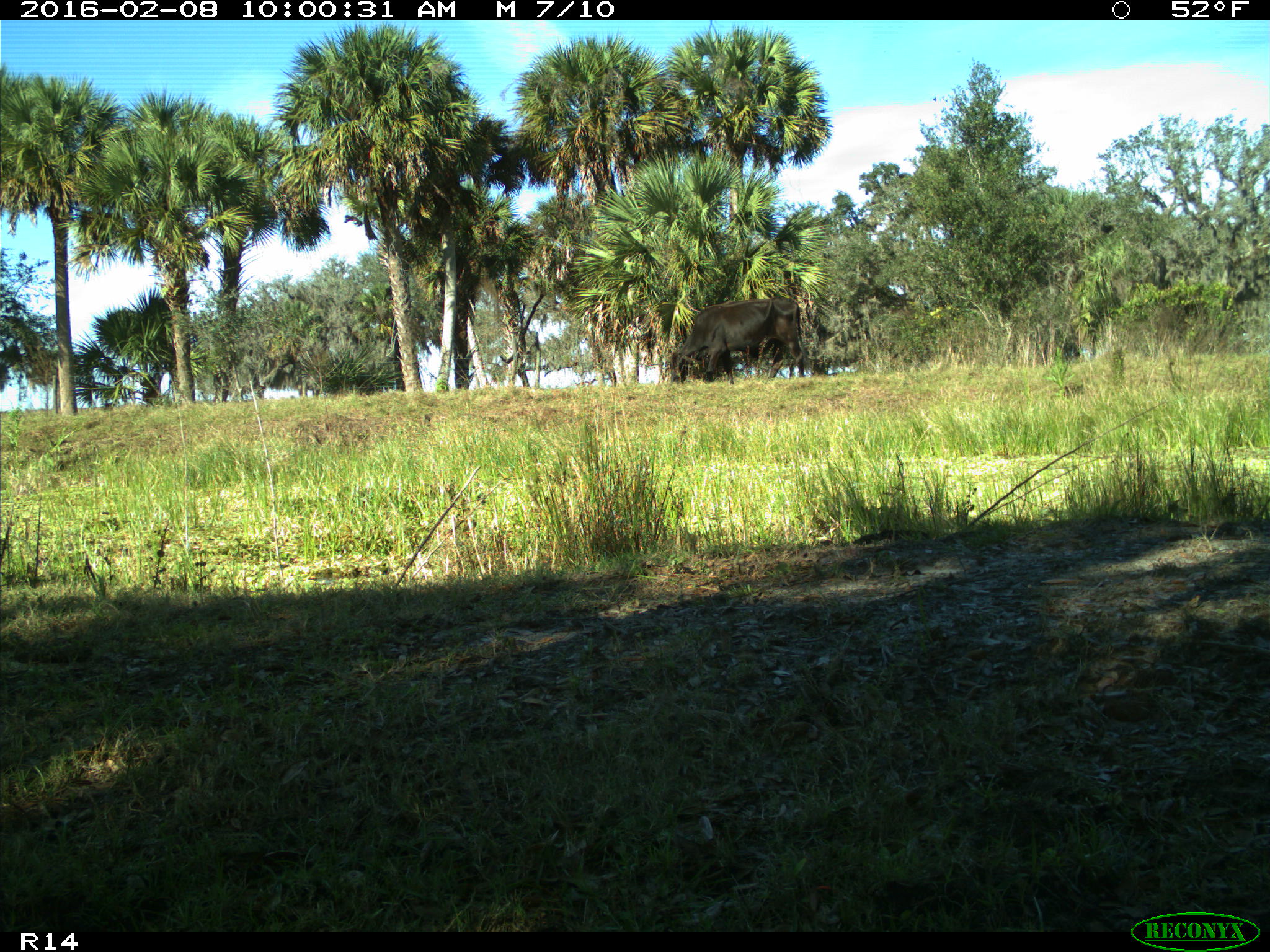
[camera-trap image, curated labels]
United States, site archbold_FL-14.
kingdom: Animalia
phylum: Chordata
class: Mammalia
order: Artiodactyla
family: Bovidae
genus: Bos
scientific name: Bos taurus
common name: domestic cow